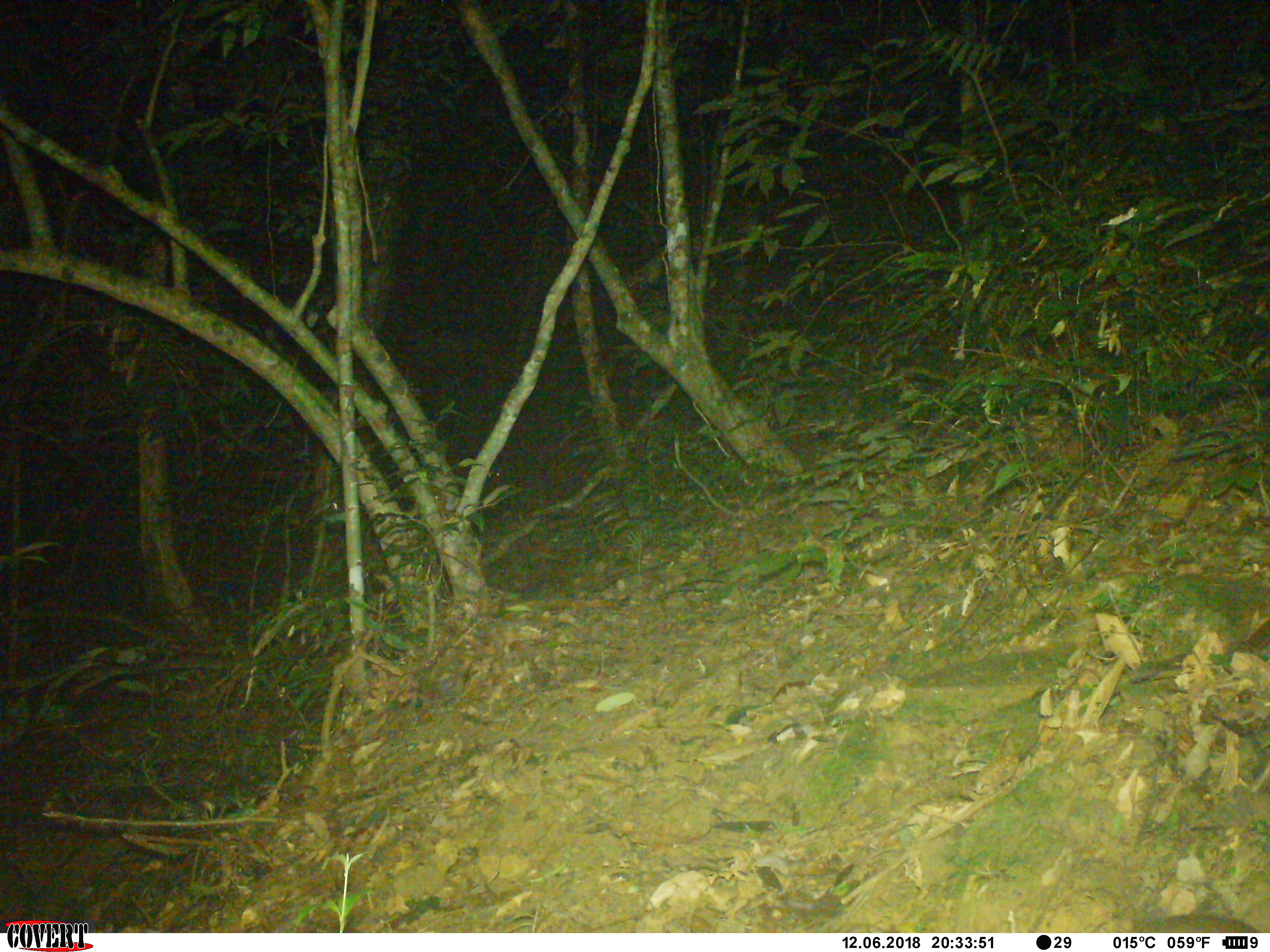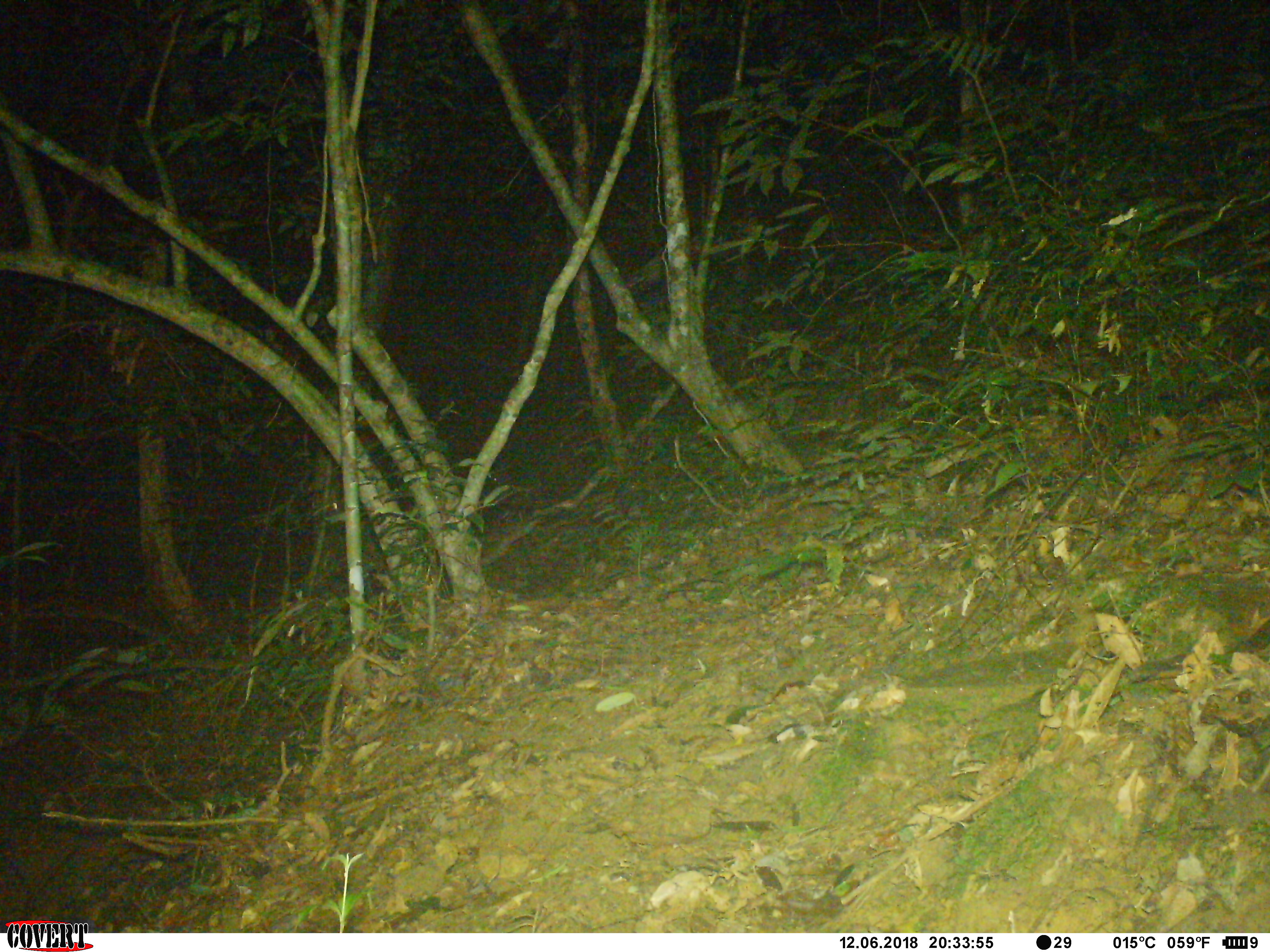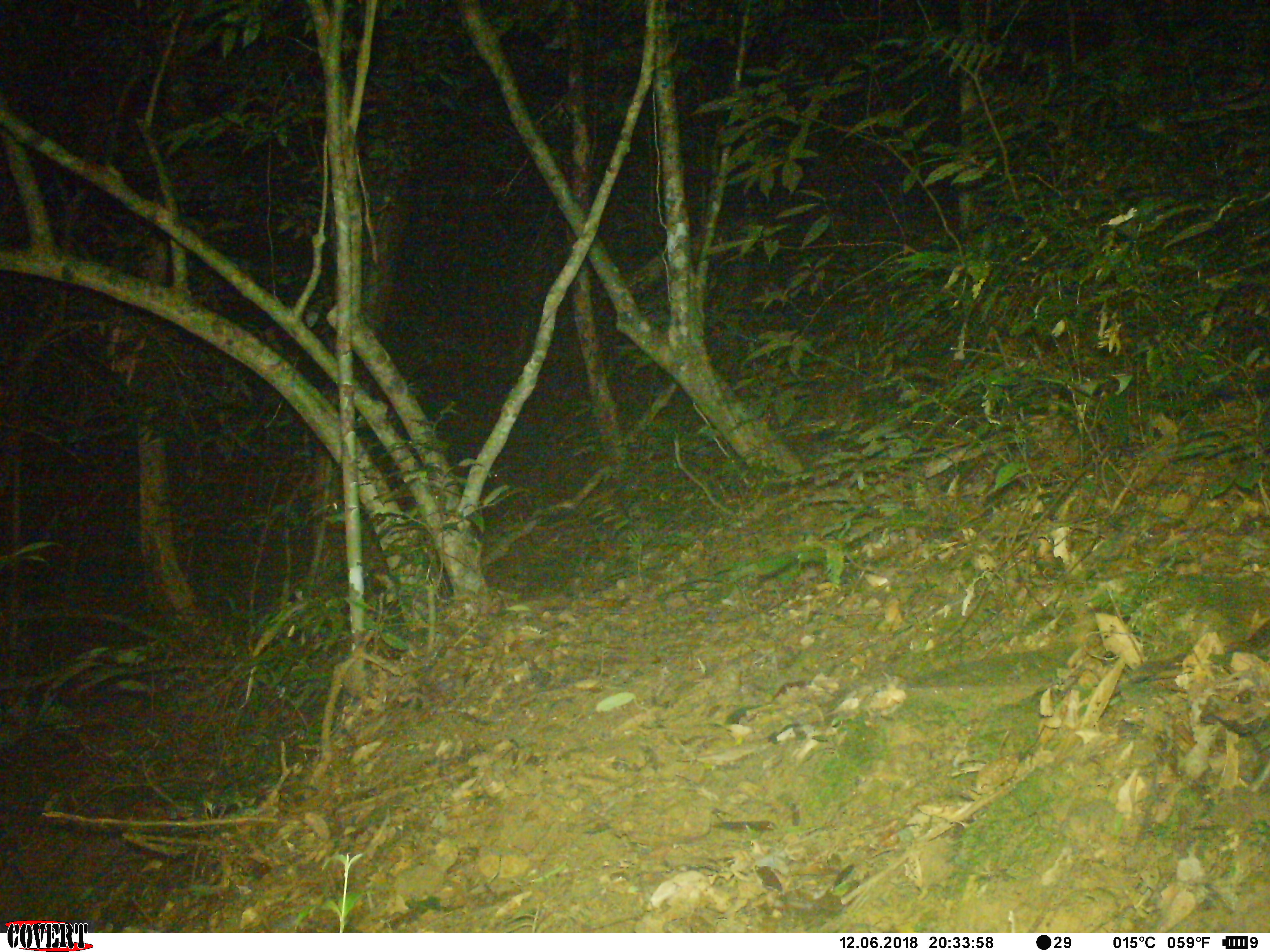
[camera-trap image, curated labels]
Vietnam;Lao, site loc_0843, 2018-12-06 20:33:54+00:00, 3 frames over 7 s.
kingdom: Animalia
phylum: Chordata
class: Mammalia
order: Rodentia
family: Muridae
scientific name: Muridae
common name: old-world mice and rats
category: unidentified murid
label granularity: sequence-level